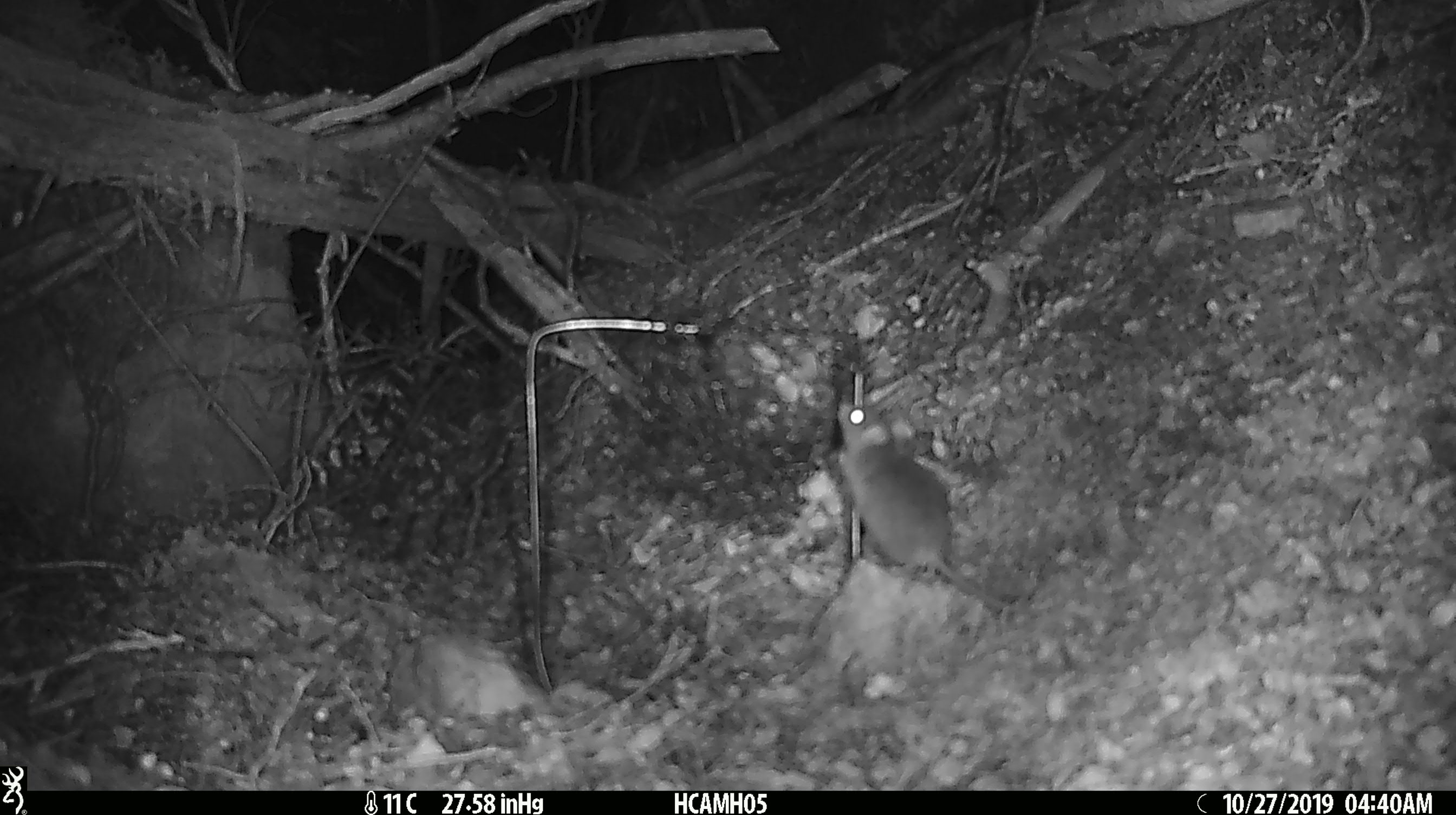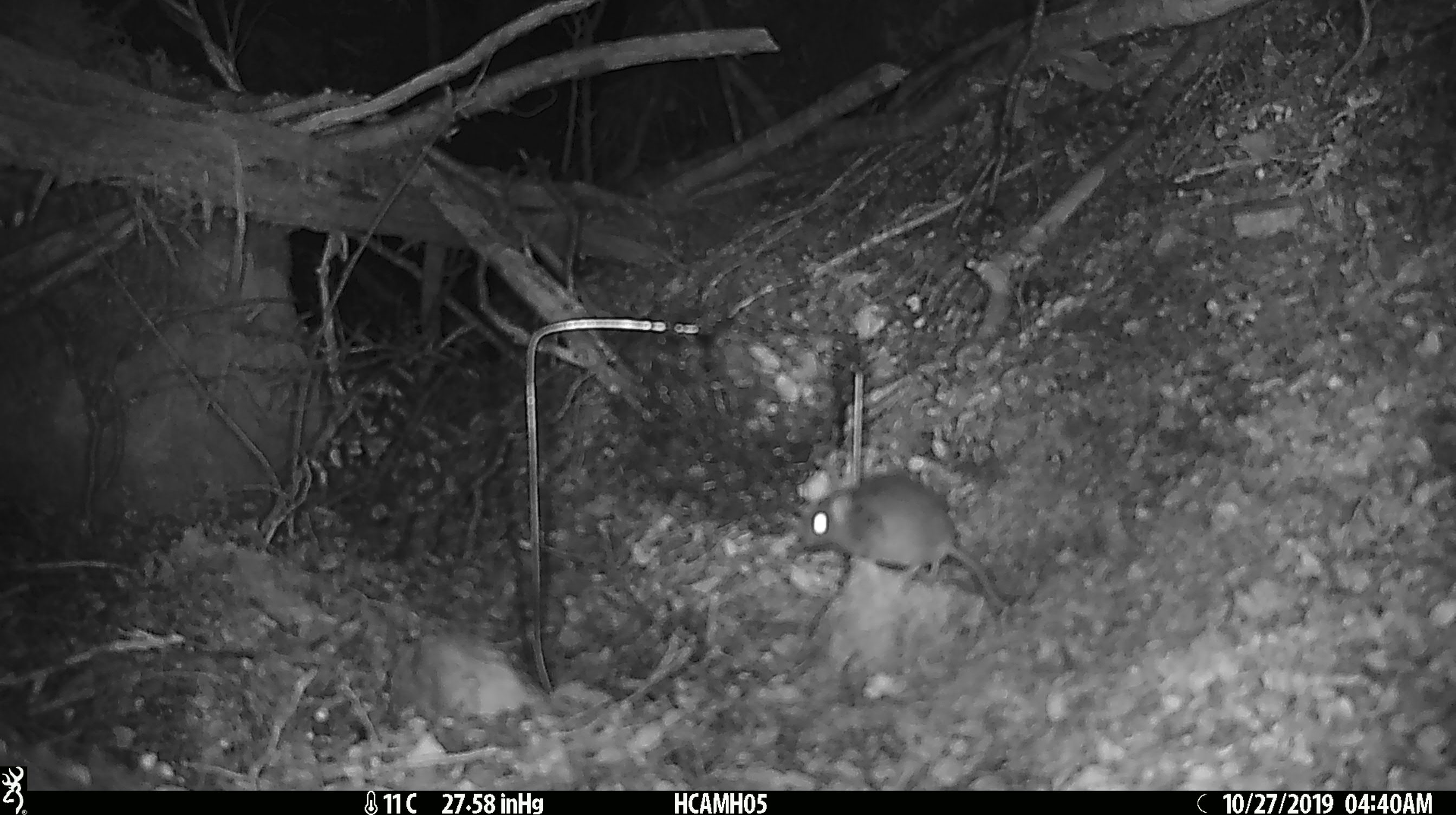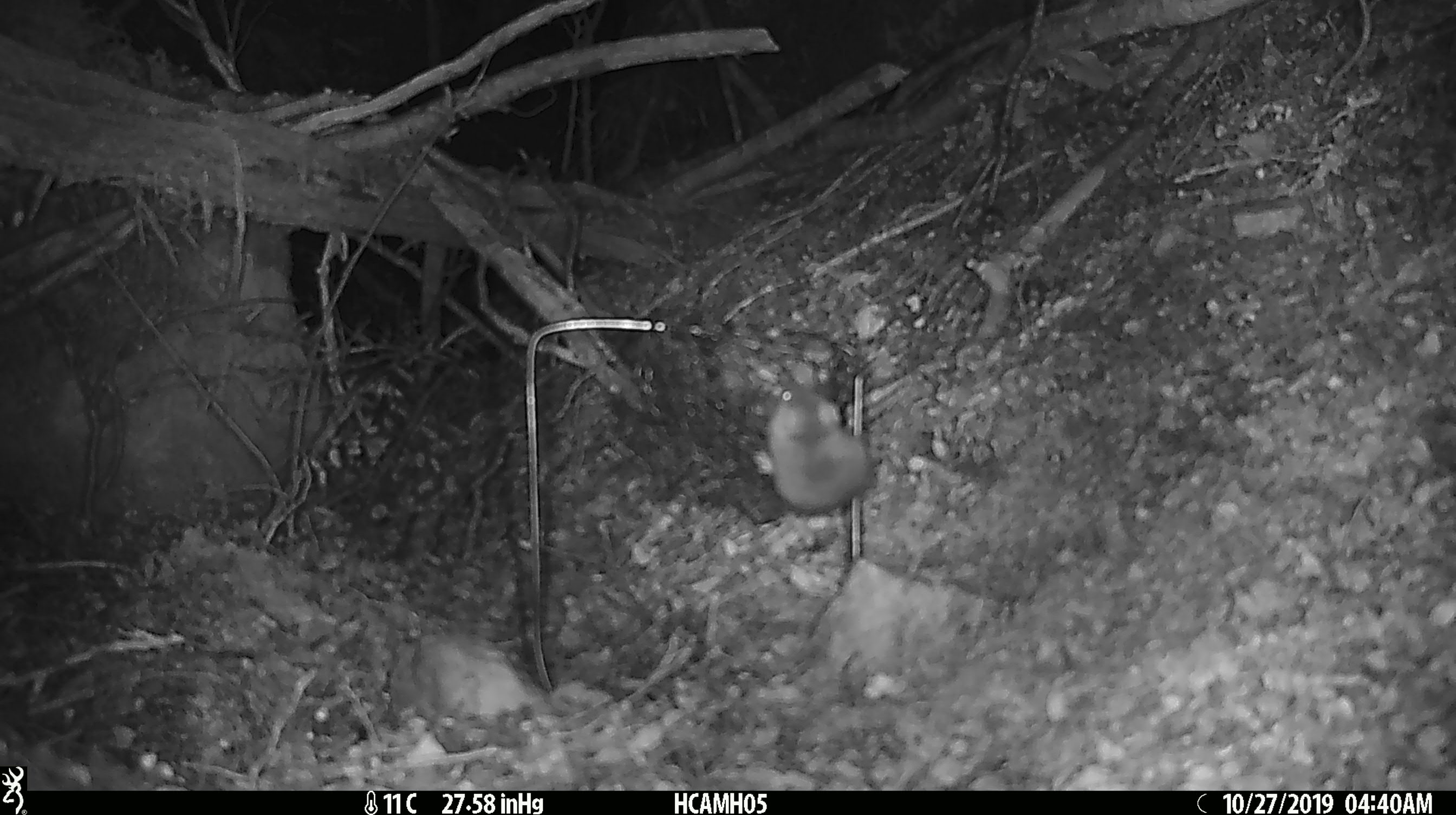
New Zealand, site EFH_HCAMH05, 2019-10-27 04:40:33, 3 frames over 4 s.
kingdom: Animalia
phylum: Chordata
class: Mammalia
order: Rodentia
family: Muridae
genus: Mus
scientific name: Mus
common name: mouse